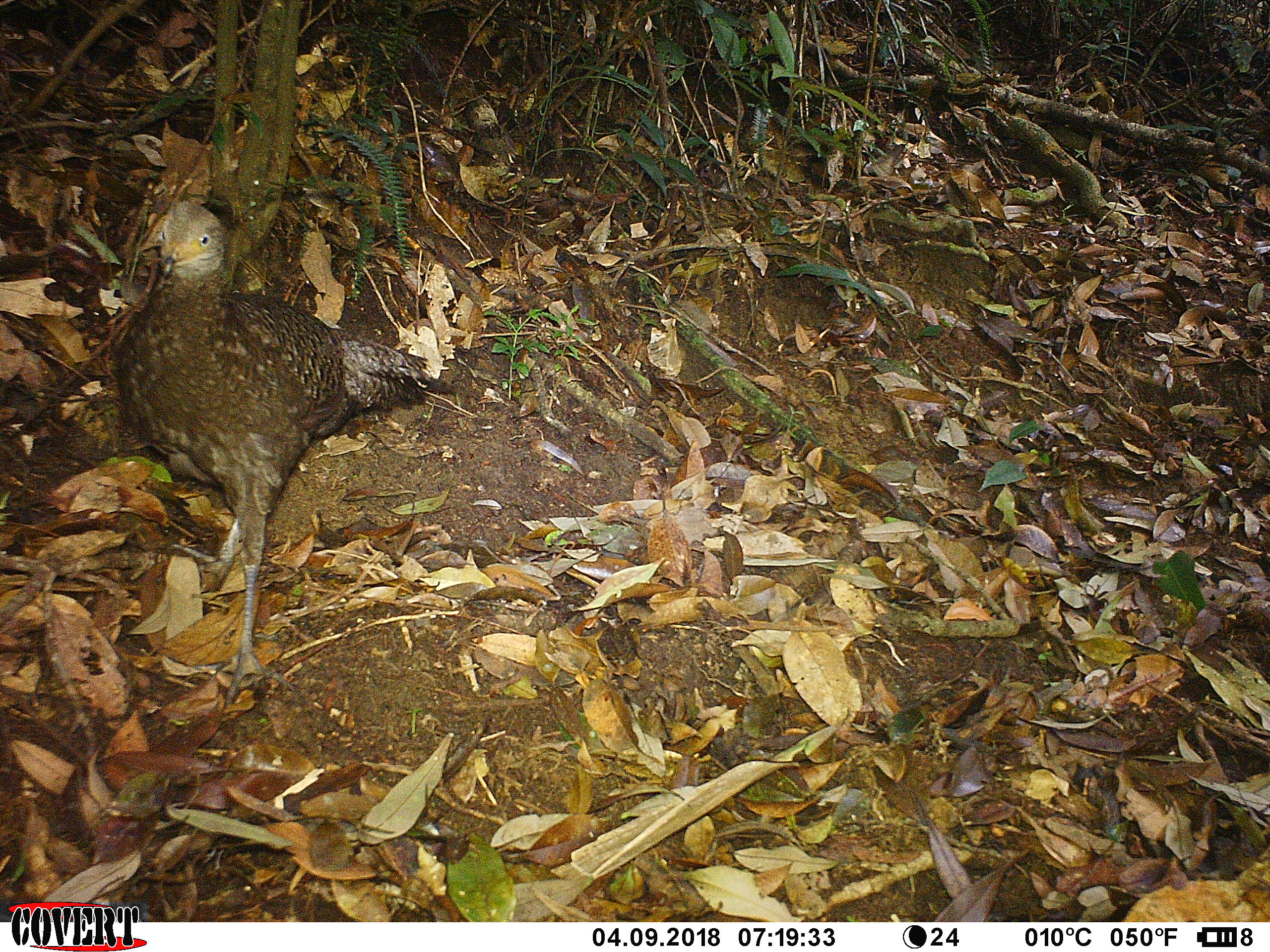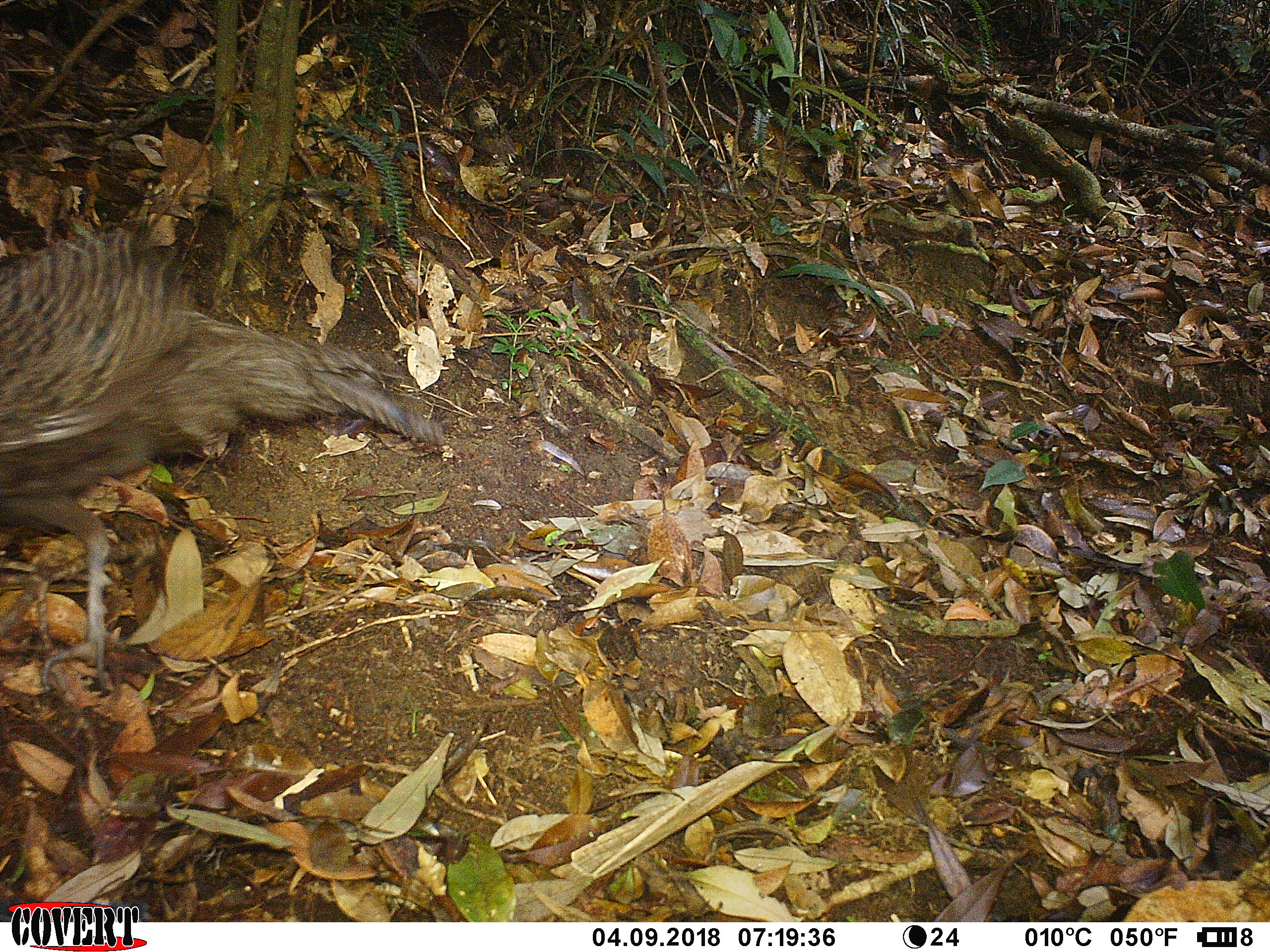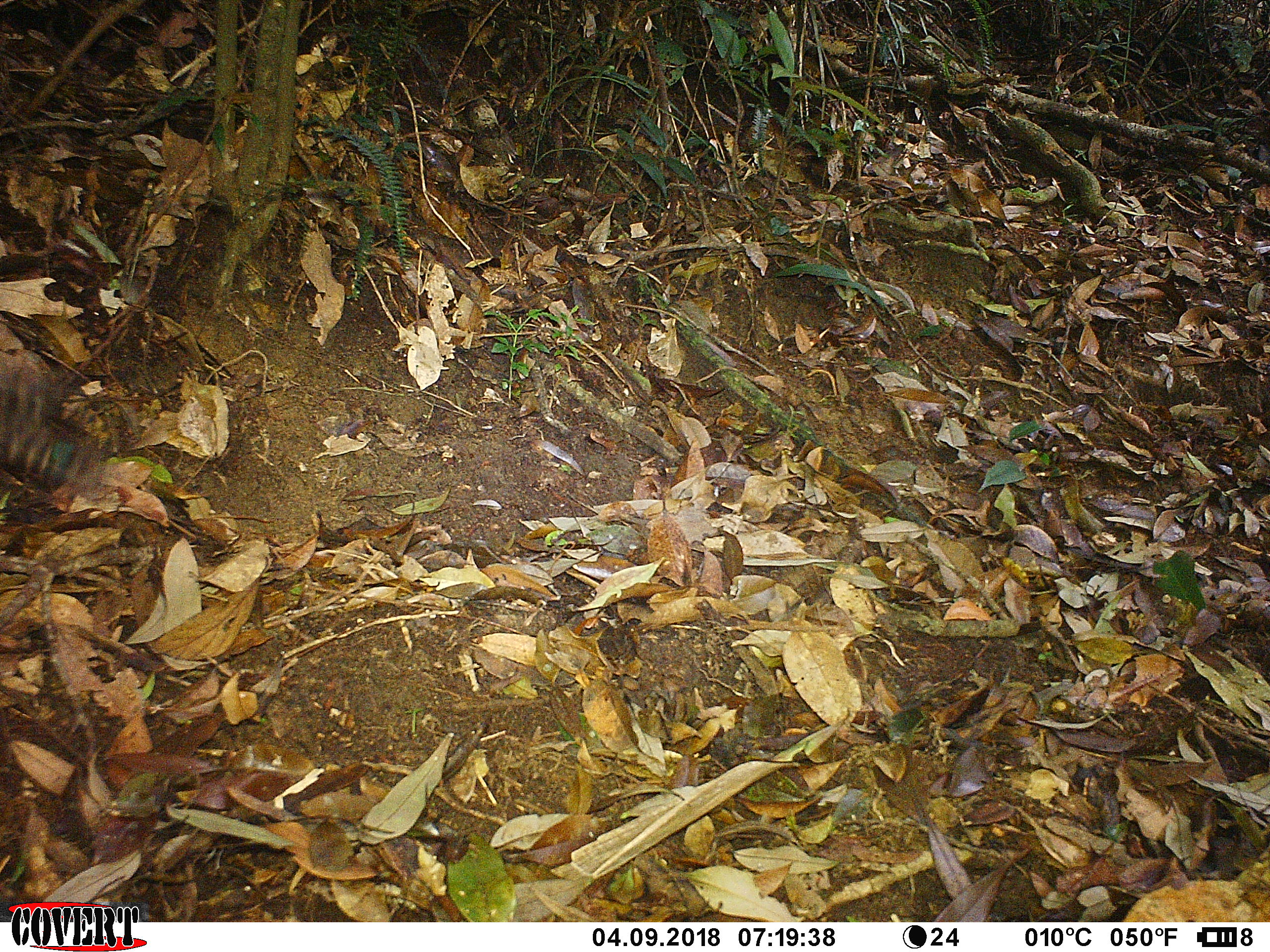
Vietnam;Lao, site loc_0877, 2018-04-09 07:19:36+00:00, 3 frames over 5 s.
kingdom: Animalia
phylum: Chordata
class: Aves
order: Galliformes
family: Phasianidae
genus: Polyplectron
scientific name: Polyplectron bicalcaratum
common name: gray peacock-pheasant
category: grey peacock pheasant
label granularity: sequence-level